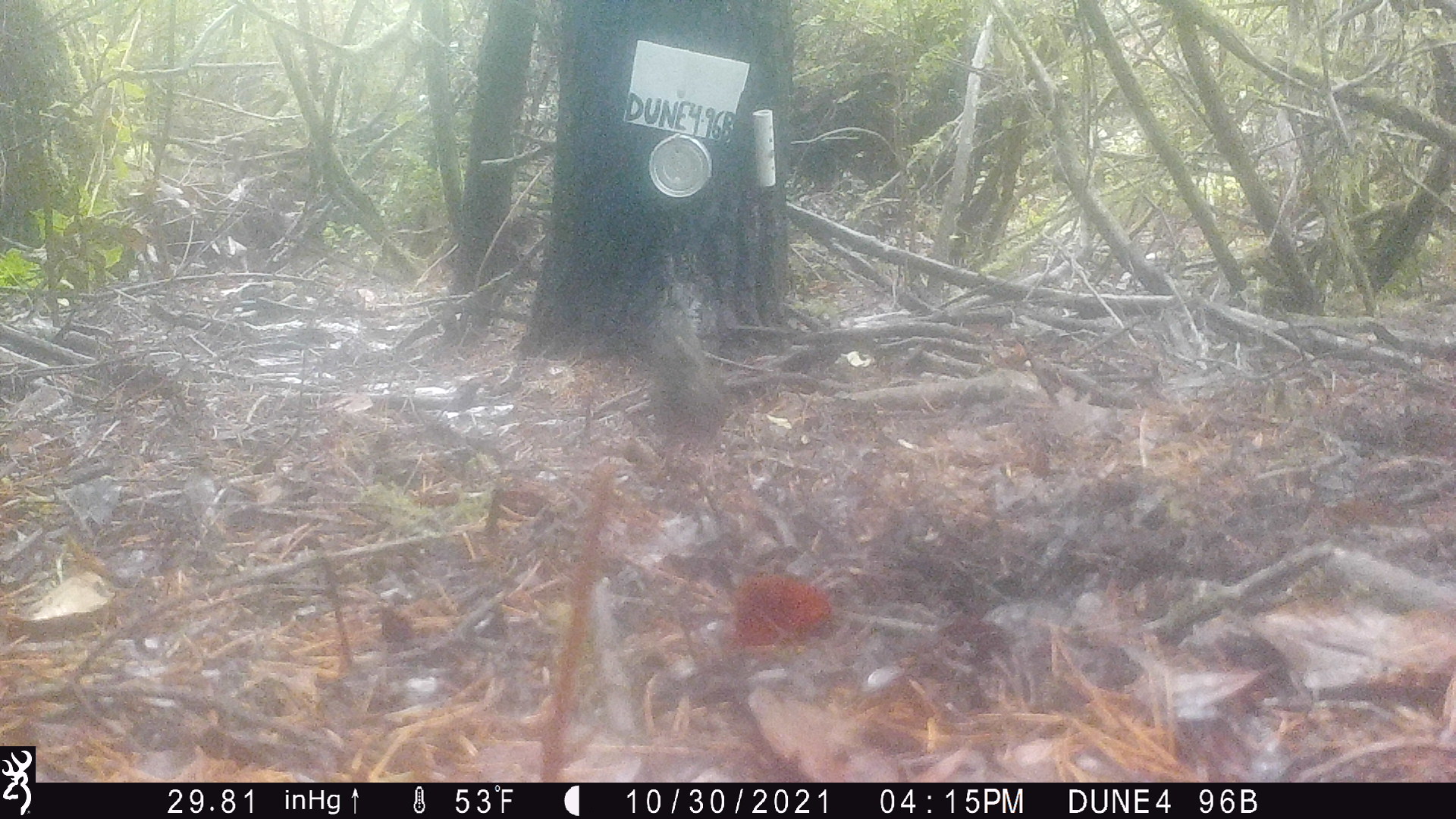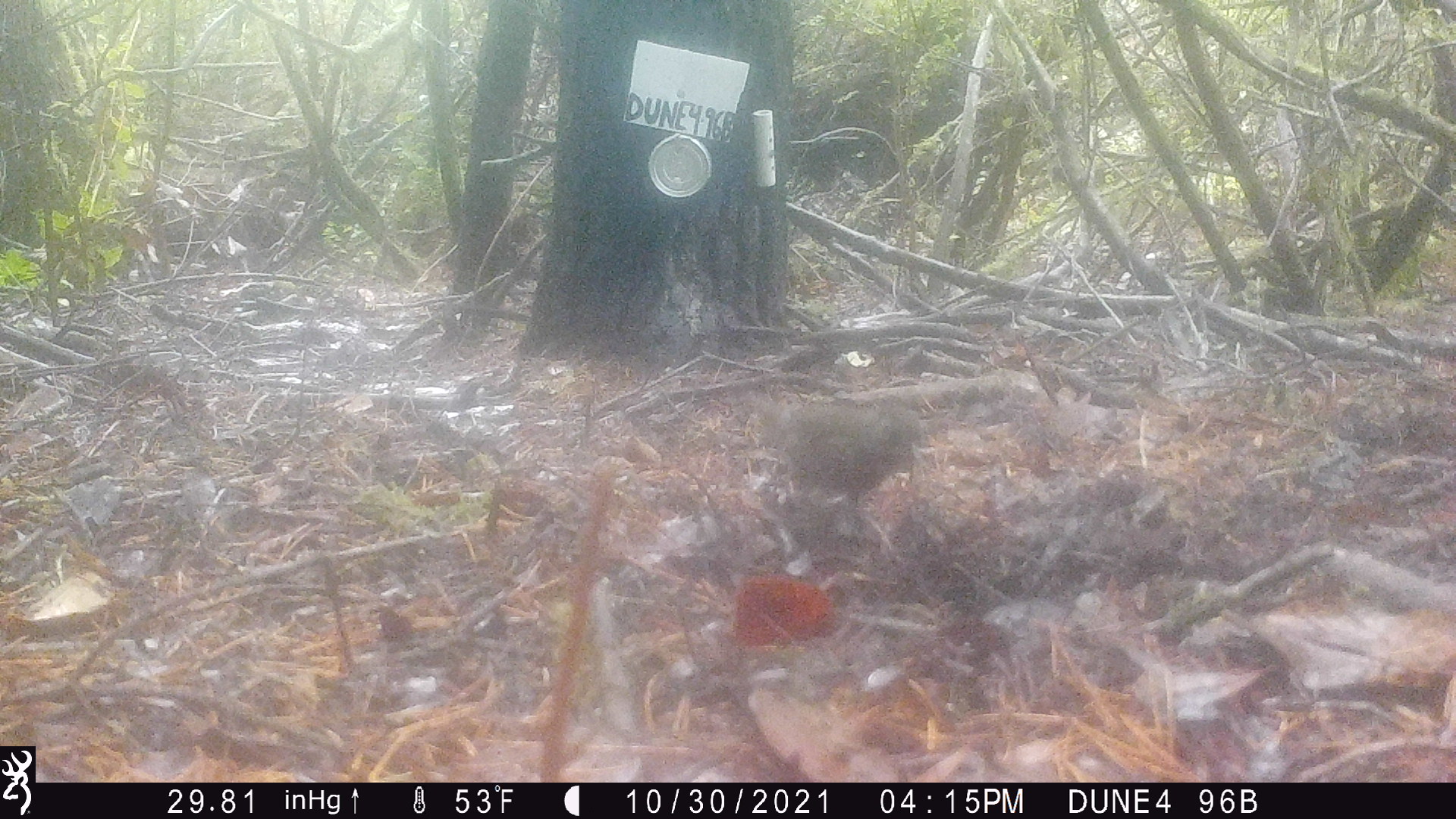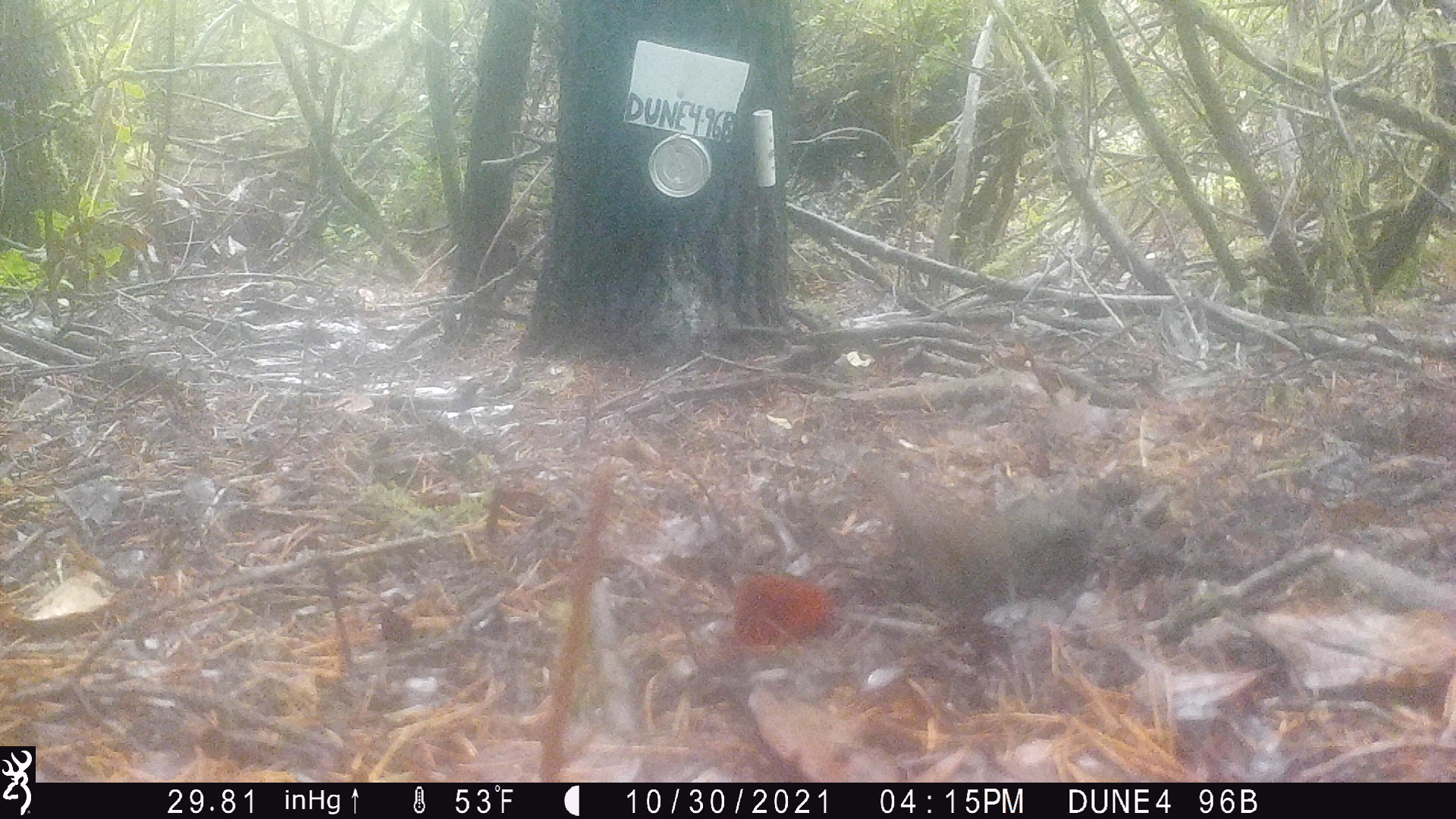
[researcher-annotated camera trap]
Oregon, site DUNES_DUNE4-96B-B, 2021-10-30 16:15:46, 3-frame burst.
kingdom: Animalia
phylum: Chordata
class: Aves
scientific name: Aves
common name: bird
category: other bird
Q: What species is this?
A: Other bird (bird) (Aves).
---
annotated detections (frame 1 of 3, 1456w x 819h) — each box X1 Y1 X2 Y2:
other bird: 625 298 753 481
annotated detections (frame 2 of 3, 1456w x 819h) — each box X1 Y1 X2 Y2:
other bird: 716 353 943 569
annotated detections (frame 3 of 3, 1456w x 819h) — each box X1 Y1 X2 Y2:
other bird: 824 427 1112 684